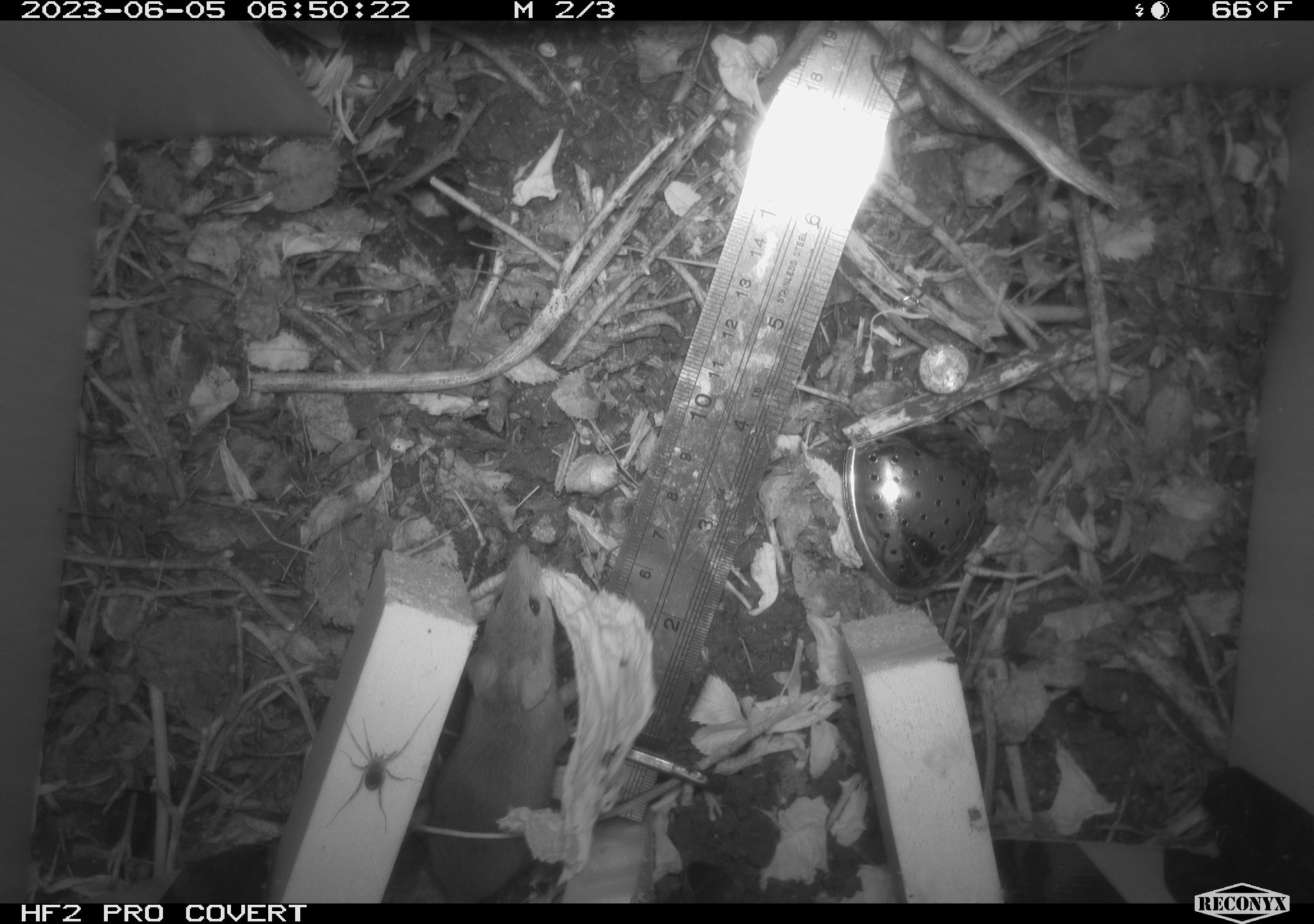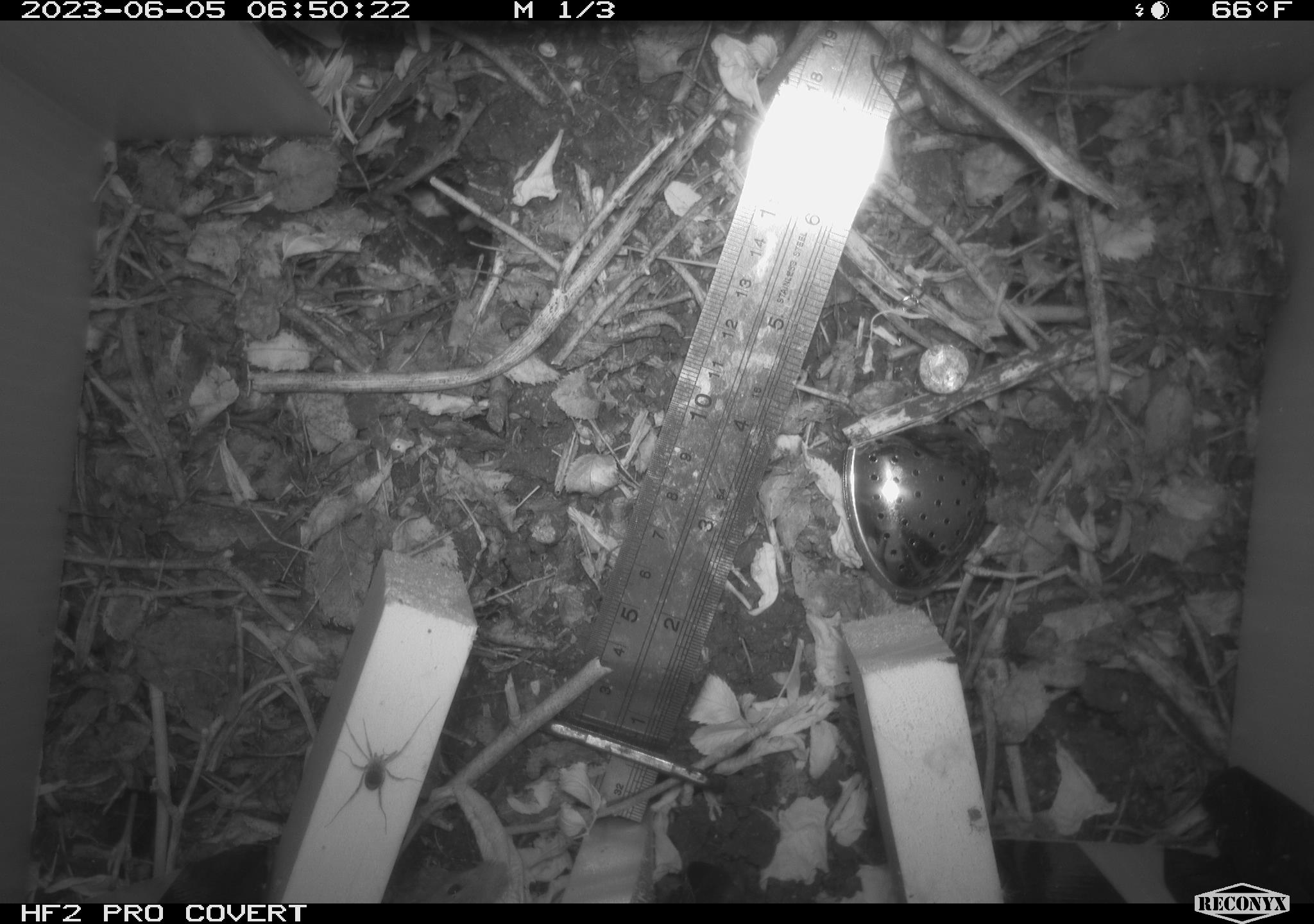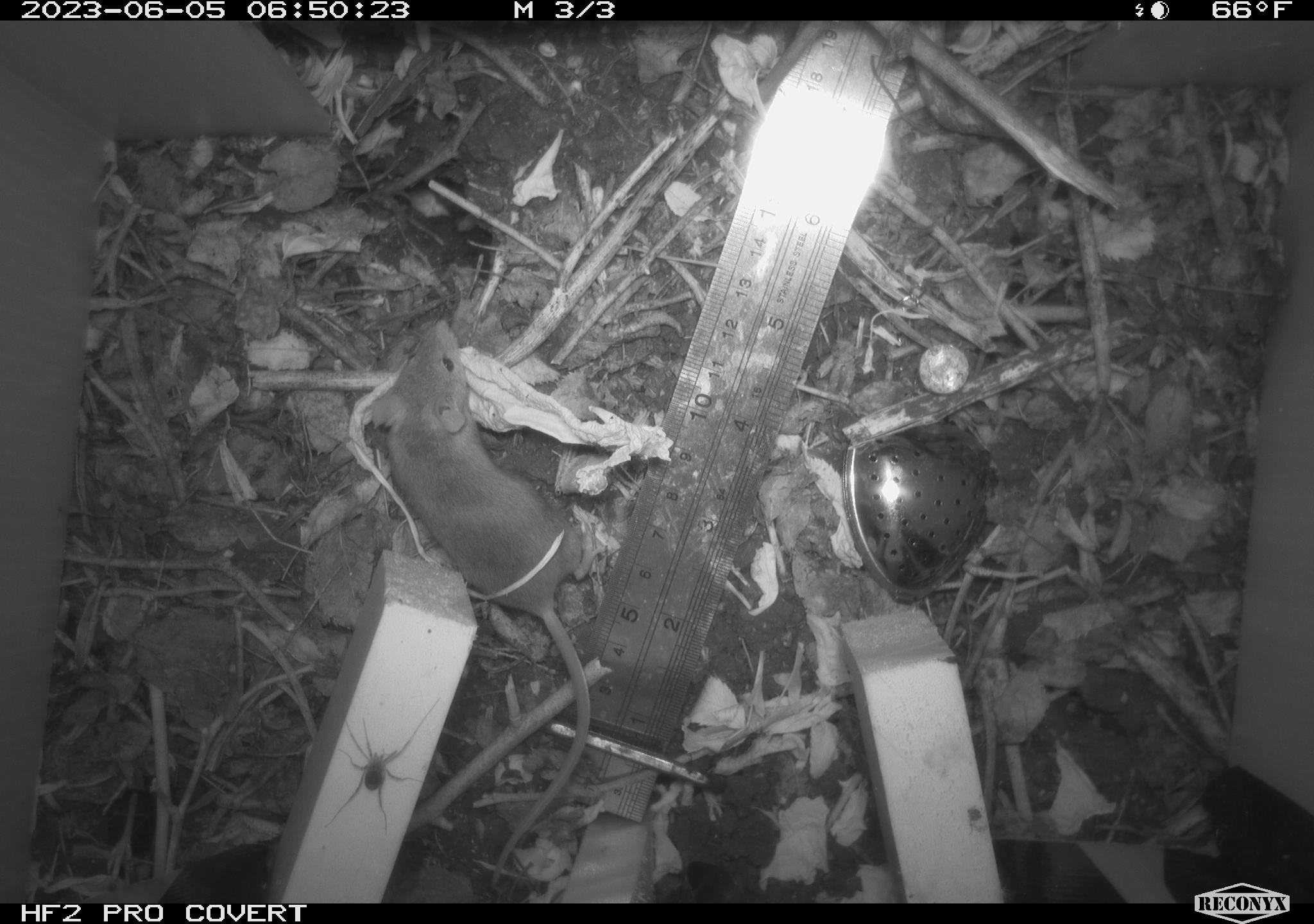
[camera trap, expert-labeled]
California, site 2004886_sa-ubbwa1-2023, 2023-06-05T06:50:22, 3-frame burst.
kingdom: Animalia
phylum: Arthropoda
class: Arachnida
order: Araneae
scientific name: Araneae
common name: spider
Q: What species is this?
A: Spider (Araneae).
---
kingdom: Animalia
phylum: Chordata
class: Mammalia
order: Rodentia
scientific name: Rodentia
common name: mouse species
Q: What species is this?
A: Mouse species (Rodentia).